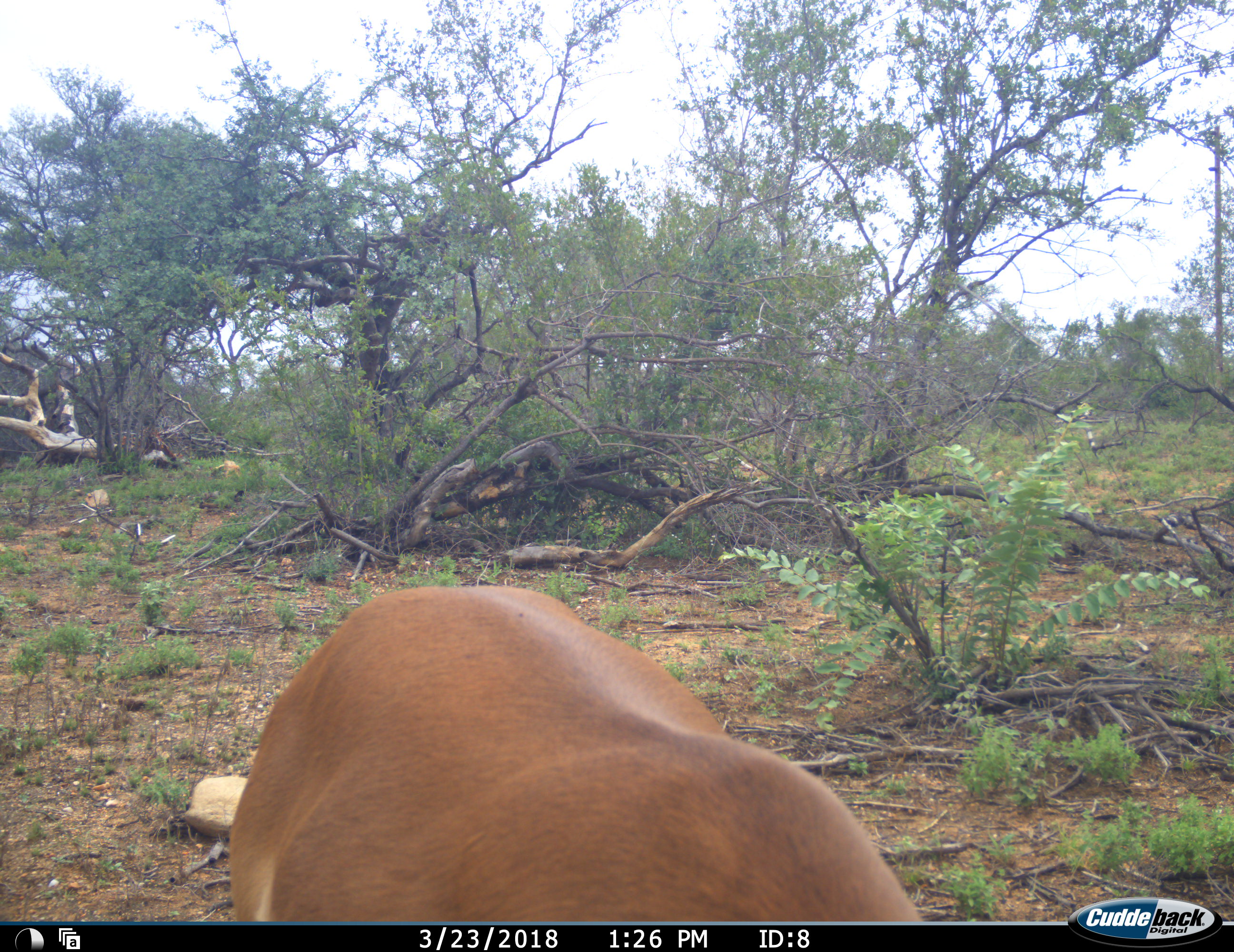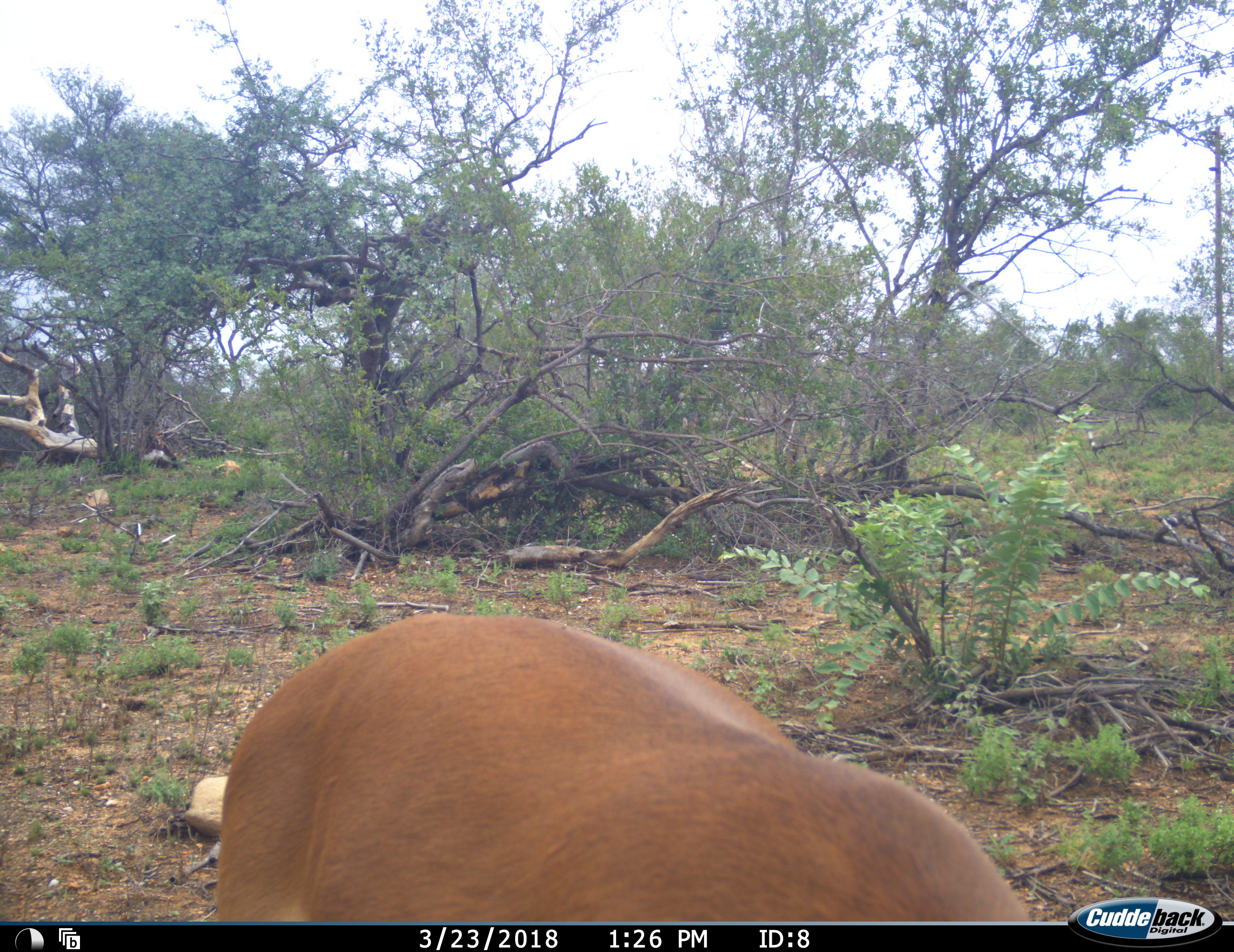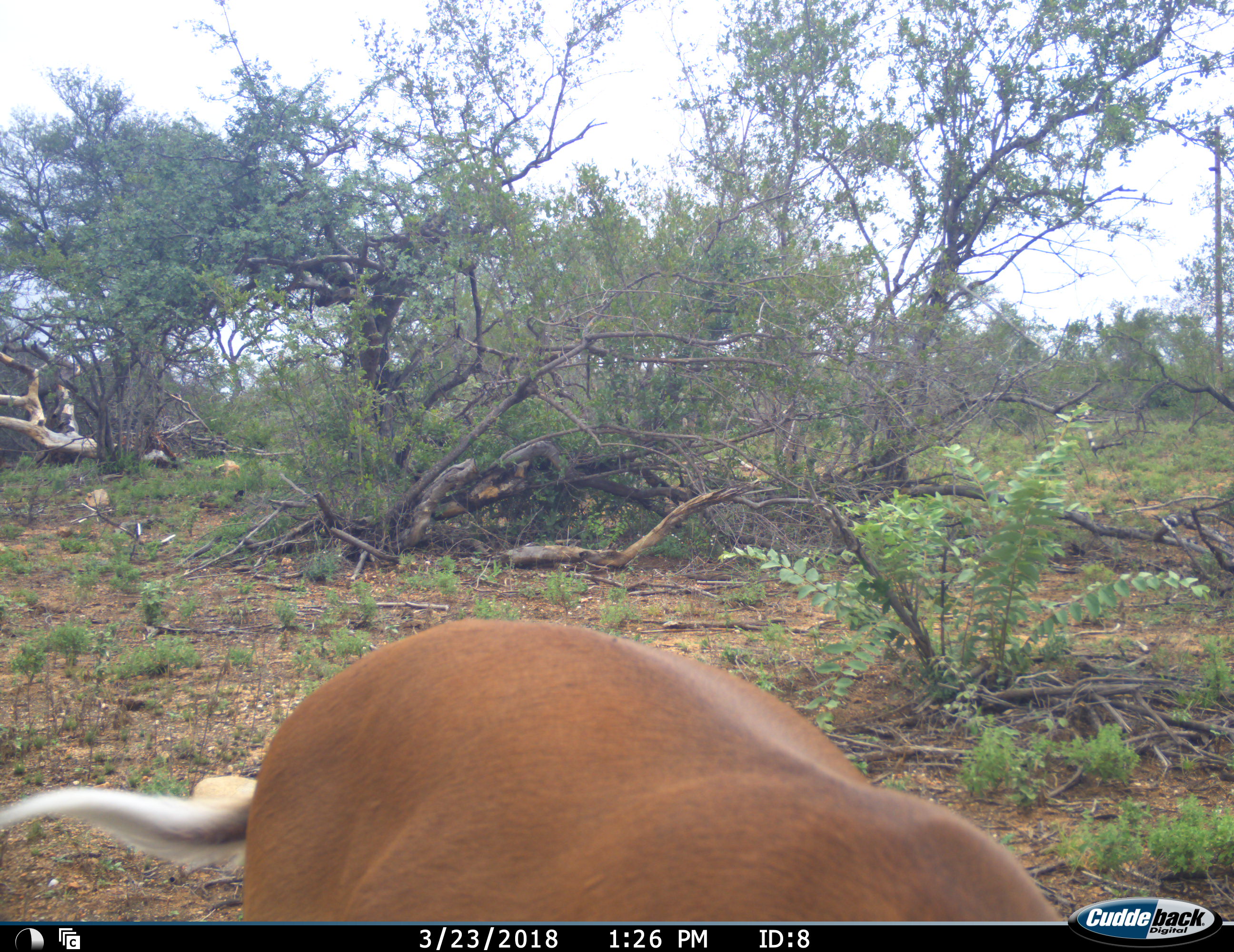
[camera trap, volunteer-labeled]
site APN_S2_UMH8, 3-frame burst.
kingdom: Animalia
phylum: Chordata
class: Mammalia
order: Artiodactyla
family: Bovidae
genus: Aepyceros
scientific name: Aepyceros melampus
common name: impala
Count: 1.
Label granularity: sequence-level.